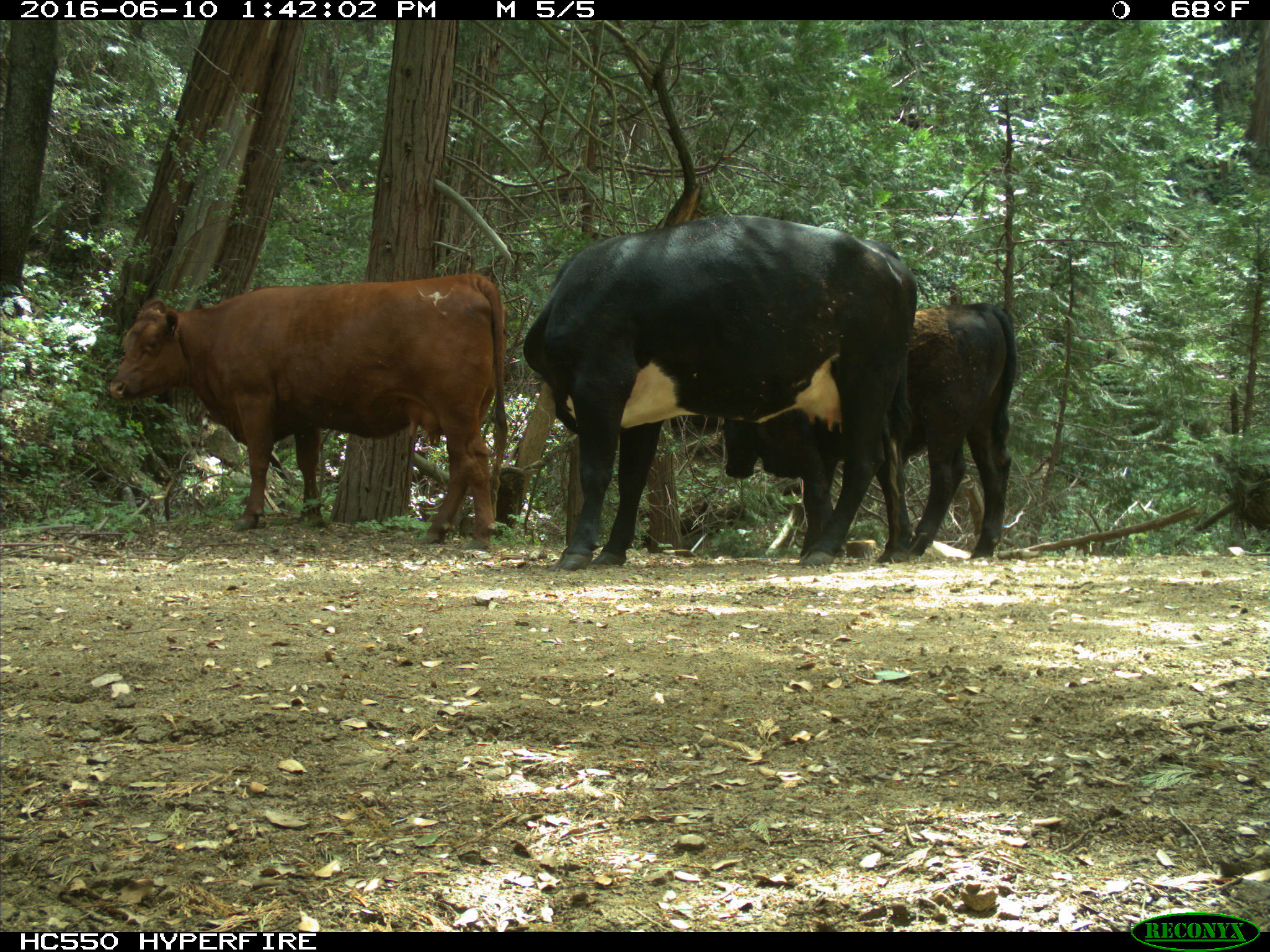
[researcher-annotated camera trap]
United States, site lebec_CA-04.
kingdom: Animalia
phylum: Chordata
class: Mammalia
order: Artiodactyla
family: Bovidae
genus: Bos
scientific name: Bos taurus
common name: domestic cow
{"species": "Bos taurus (domestic cow)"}